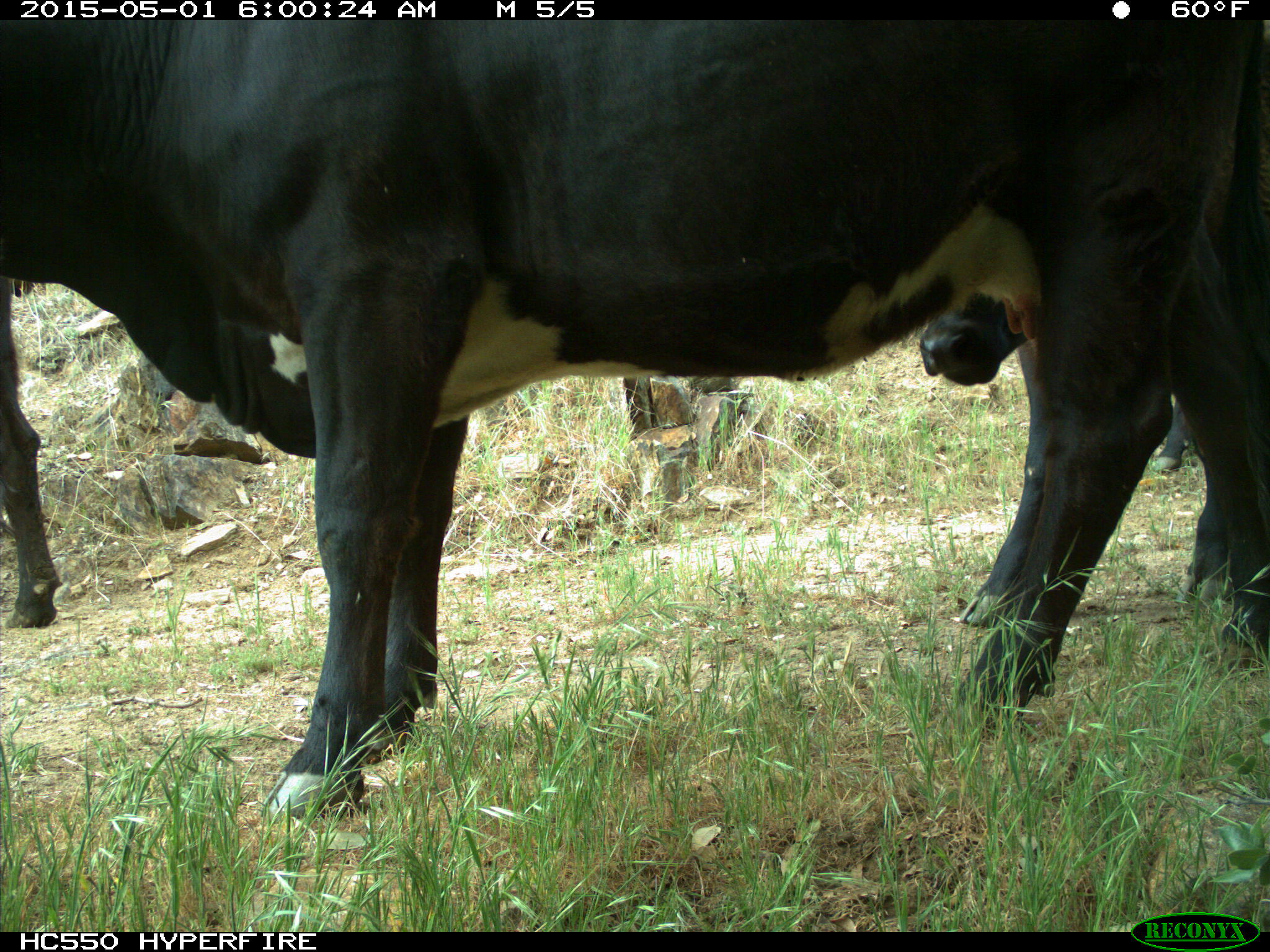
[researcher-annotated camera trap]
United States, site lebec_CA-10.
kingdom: Animalia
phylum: Chordata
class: Mammalia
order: Artiodactyla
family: Bovidae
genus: Bos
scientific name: Bos taurus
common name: domestic cow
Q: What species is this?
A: Bos taurus (domestic cow).